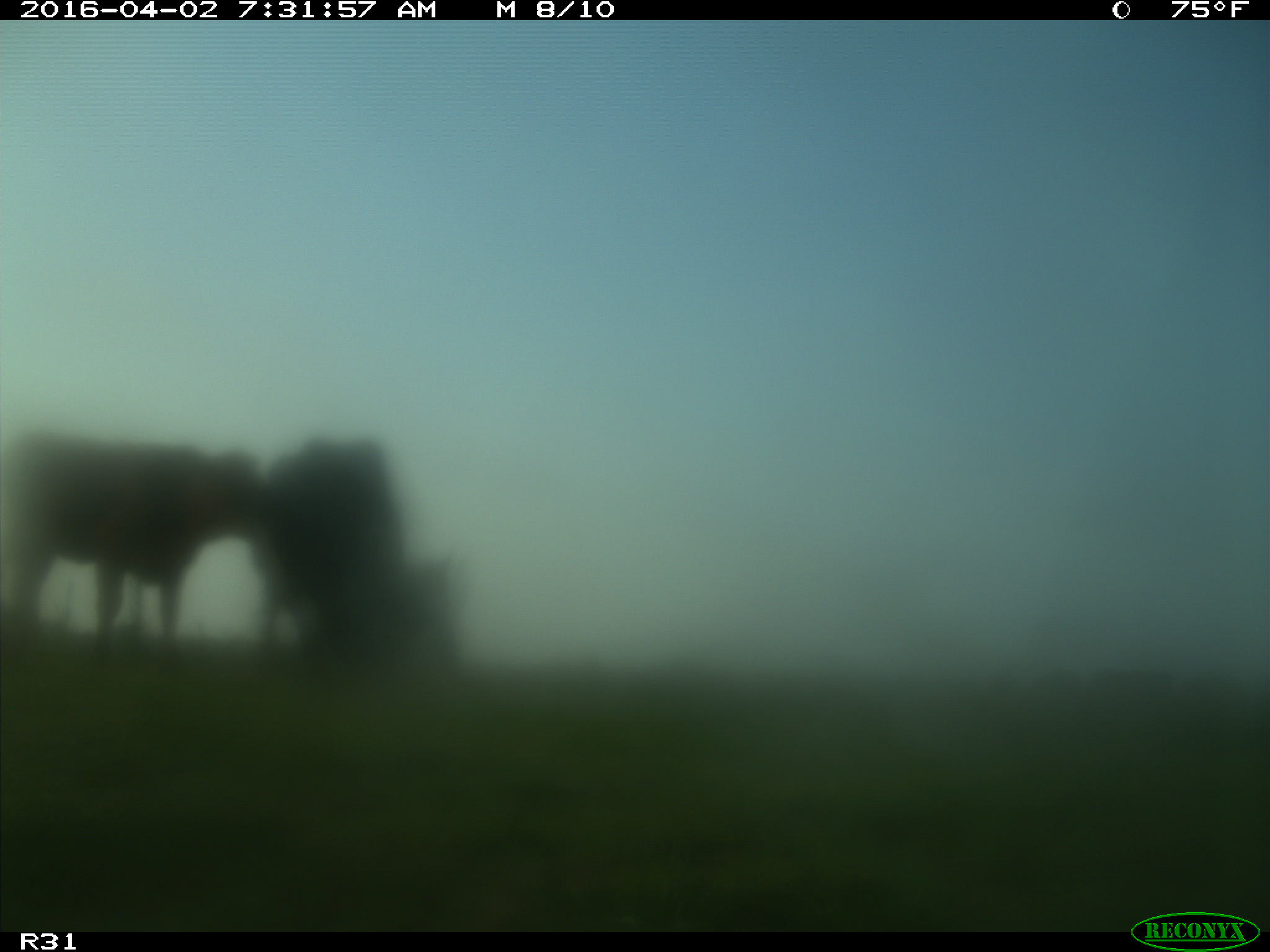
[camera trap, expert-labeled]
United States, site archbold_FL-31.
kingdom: Animalia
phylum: Chordata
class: Mammalia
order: Artiodactyla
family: Bovidae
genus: Bos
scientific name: Bos taurus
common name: domestic cow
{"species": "Bos taurus (domestic cow)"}